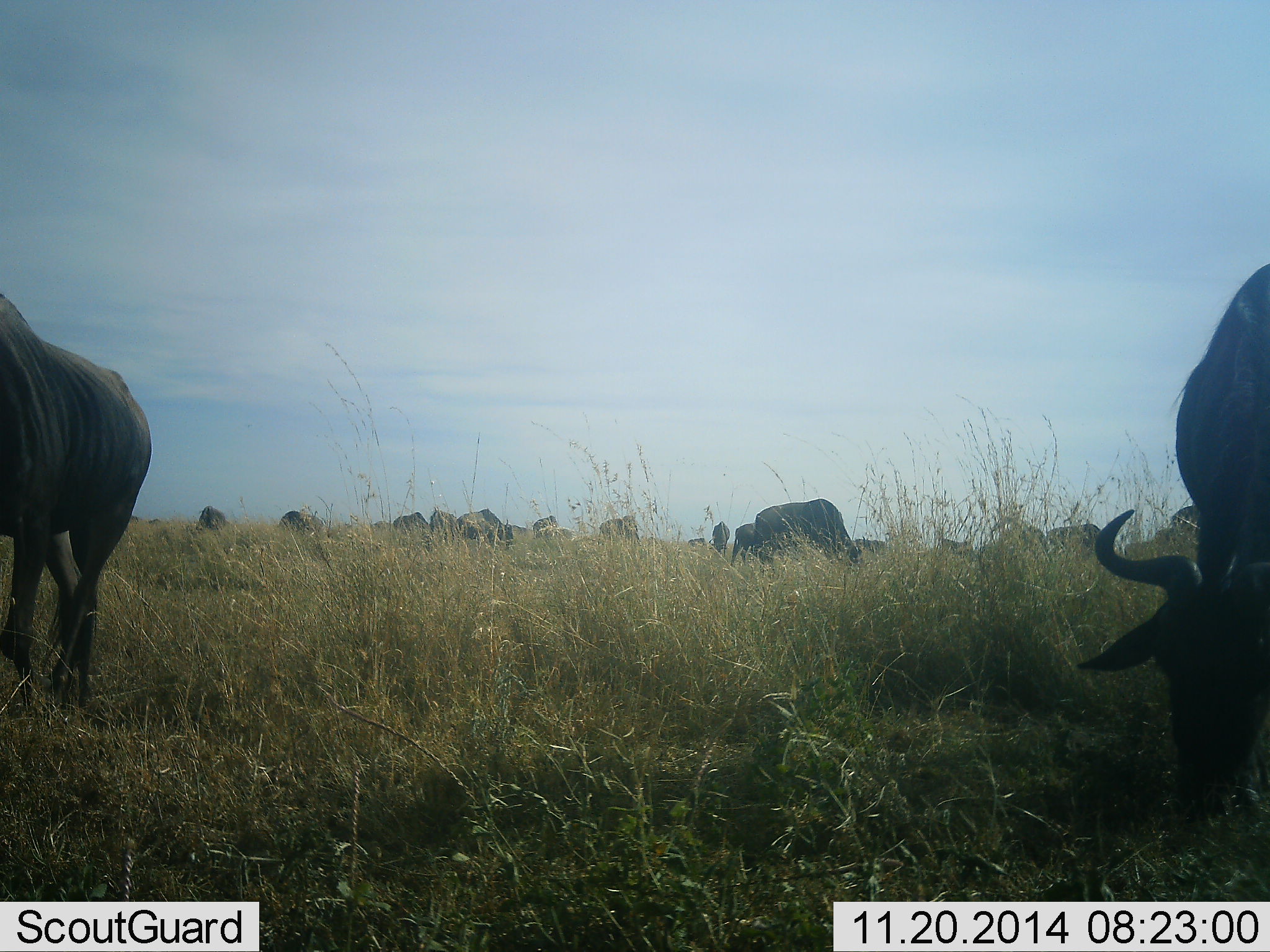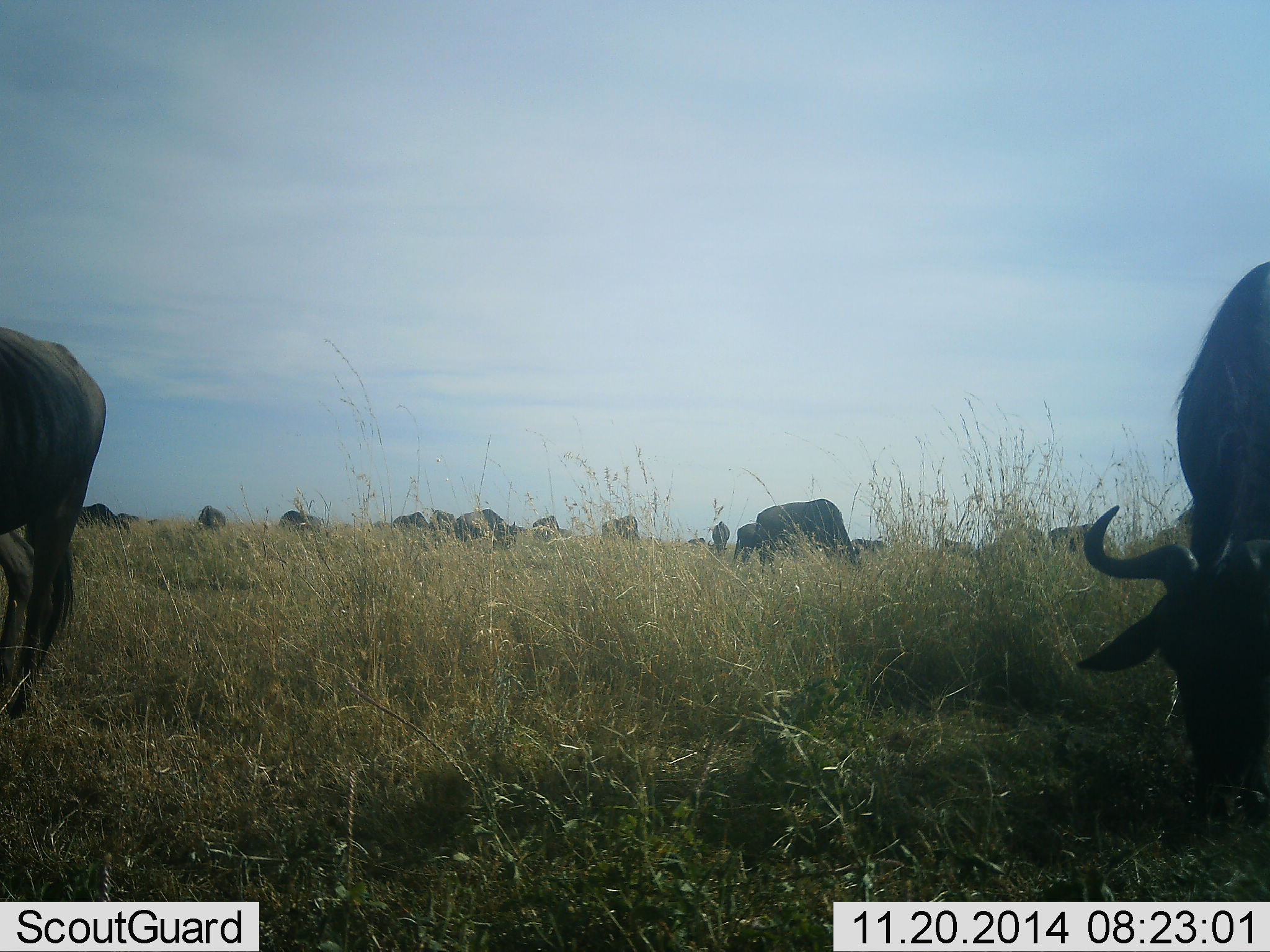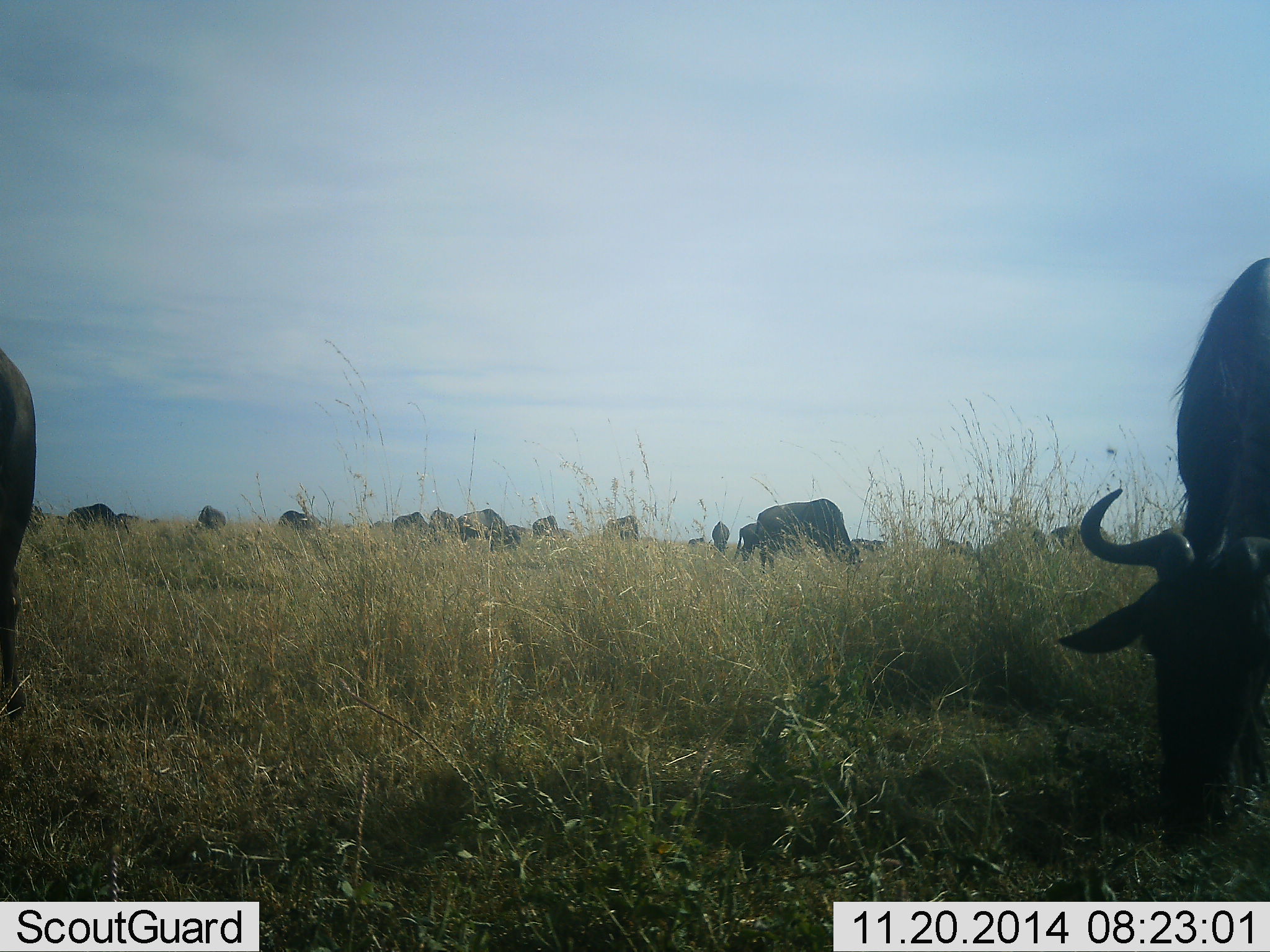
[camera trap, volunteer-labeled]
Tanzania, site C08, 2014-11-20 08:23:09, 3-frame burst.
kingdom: Animalia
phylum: Chordata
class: Mammalia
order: Artiodactyla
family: Bovidae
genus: Connochaetes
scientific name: Connochaetes taurinus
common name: blue wildebeest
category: wildebeest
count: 11-50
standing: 30%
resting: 0%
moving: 10%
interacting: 0%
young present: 0%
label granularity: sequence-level